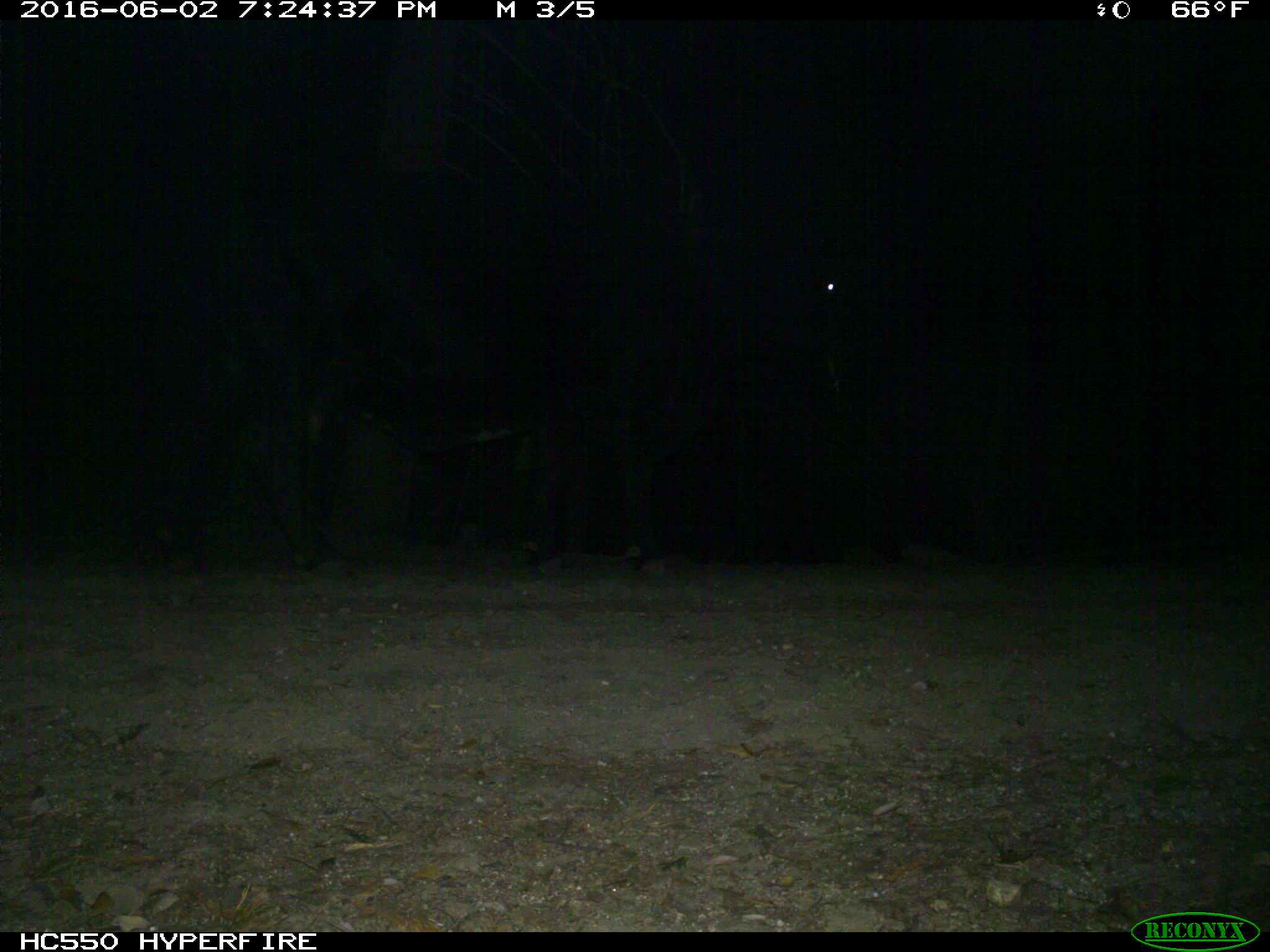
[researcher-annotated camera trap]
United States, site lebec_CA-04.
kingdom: Animalia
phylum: Chordata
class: Mammalia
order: Artiodactyla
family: Bovidae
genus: Bos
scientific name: Bos taurus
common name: domestic cow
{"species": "Bos taurus (domestic cow)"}